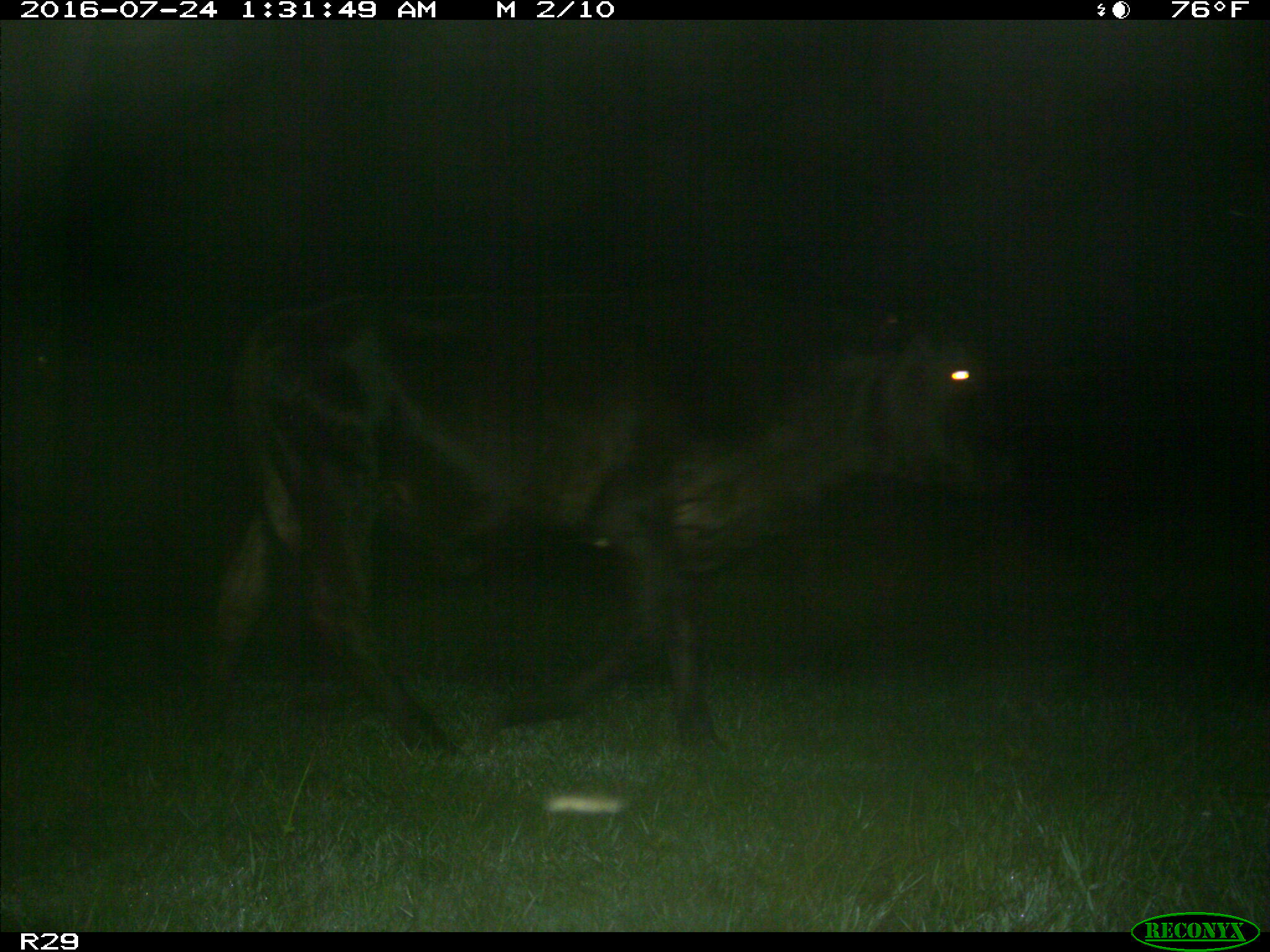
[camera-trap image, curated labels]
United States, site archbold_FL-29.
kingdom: Animalia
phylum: Chordata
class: Mammalia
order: Artiodactyla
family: Bovidae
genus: Bos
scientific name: Bos taurus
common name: domestic cow